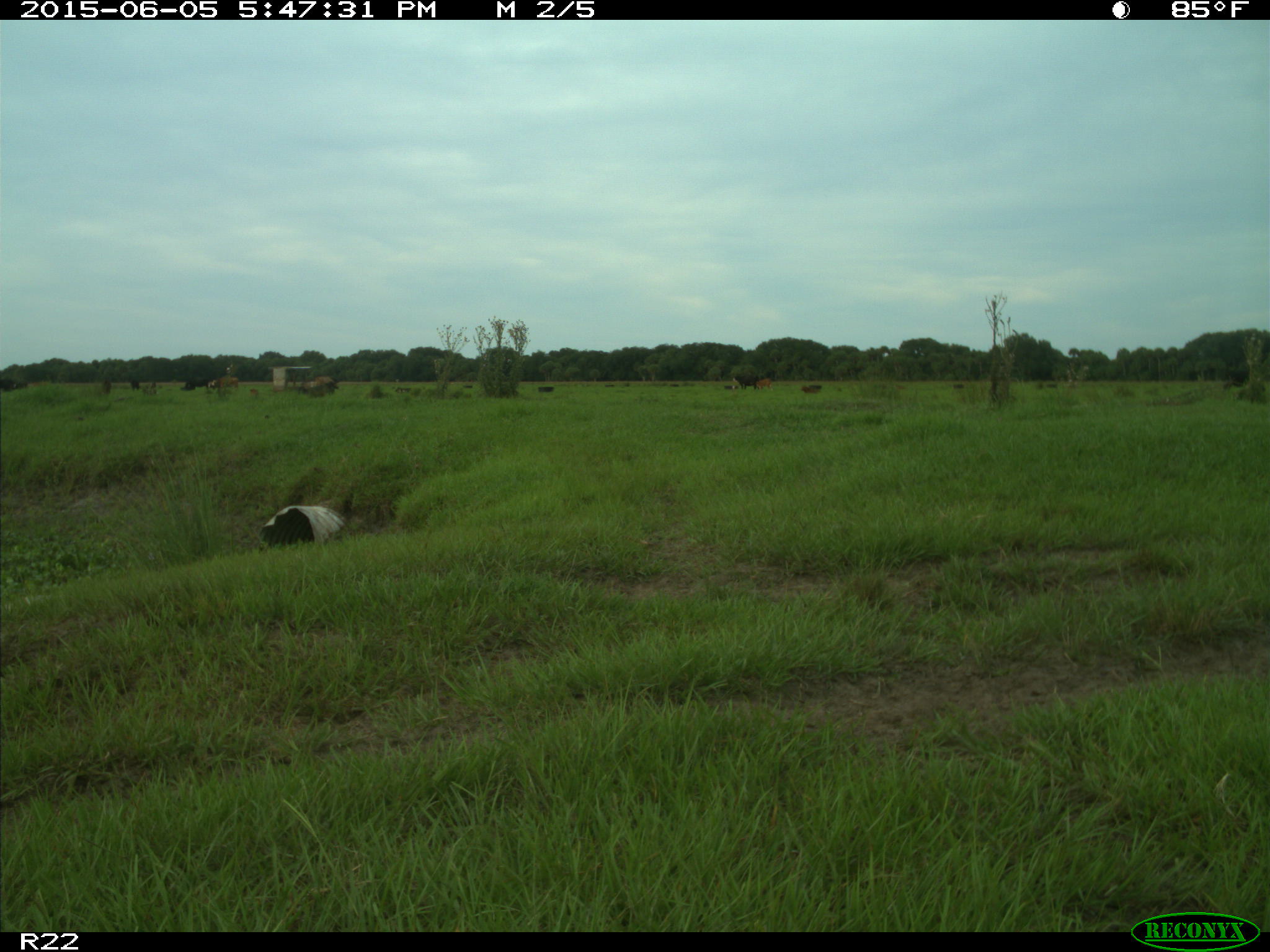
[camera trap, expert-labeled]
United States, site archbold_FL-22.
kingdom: Animalia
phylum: Chordata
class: Mammalia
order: Artiodactyla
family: Bovidae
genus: Bos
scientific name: Bos taurus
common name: domestic cow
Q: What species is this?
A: Bos taurus (domestic cow).